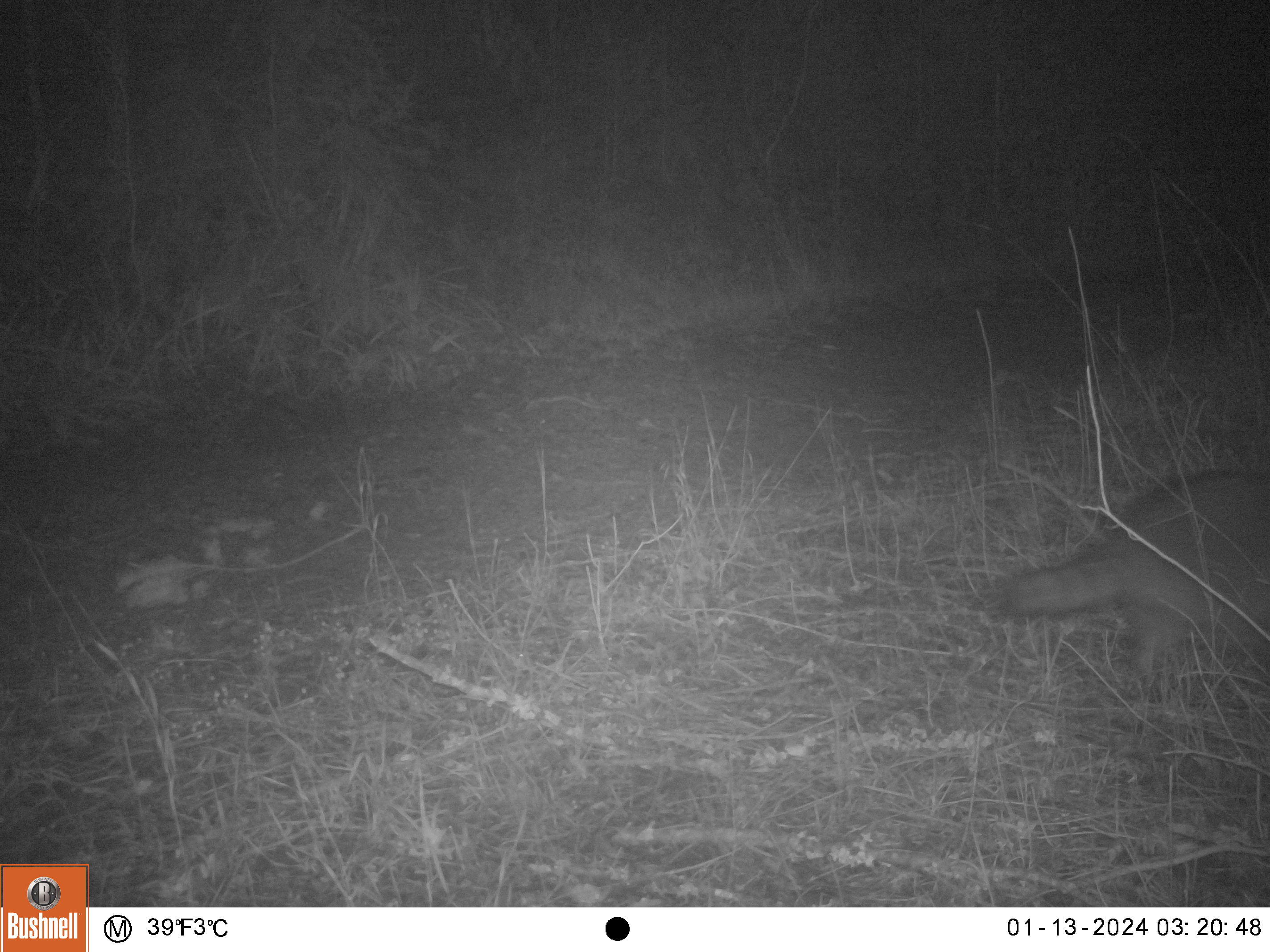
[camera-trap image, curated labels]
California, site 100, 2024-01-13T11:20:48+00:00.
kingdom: Animalia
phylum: Chordata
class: Mammalia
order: Carnivora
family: Procyonidae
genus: Procyon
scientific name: Procyon lotor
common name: raccoon